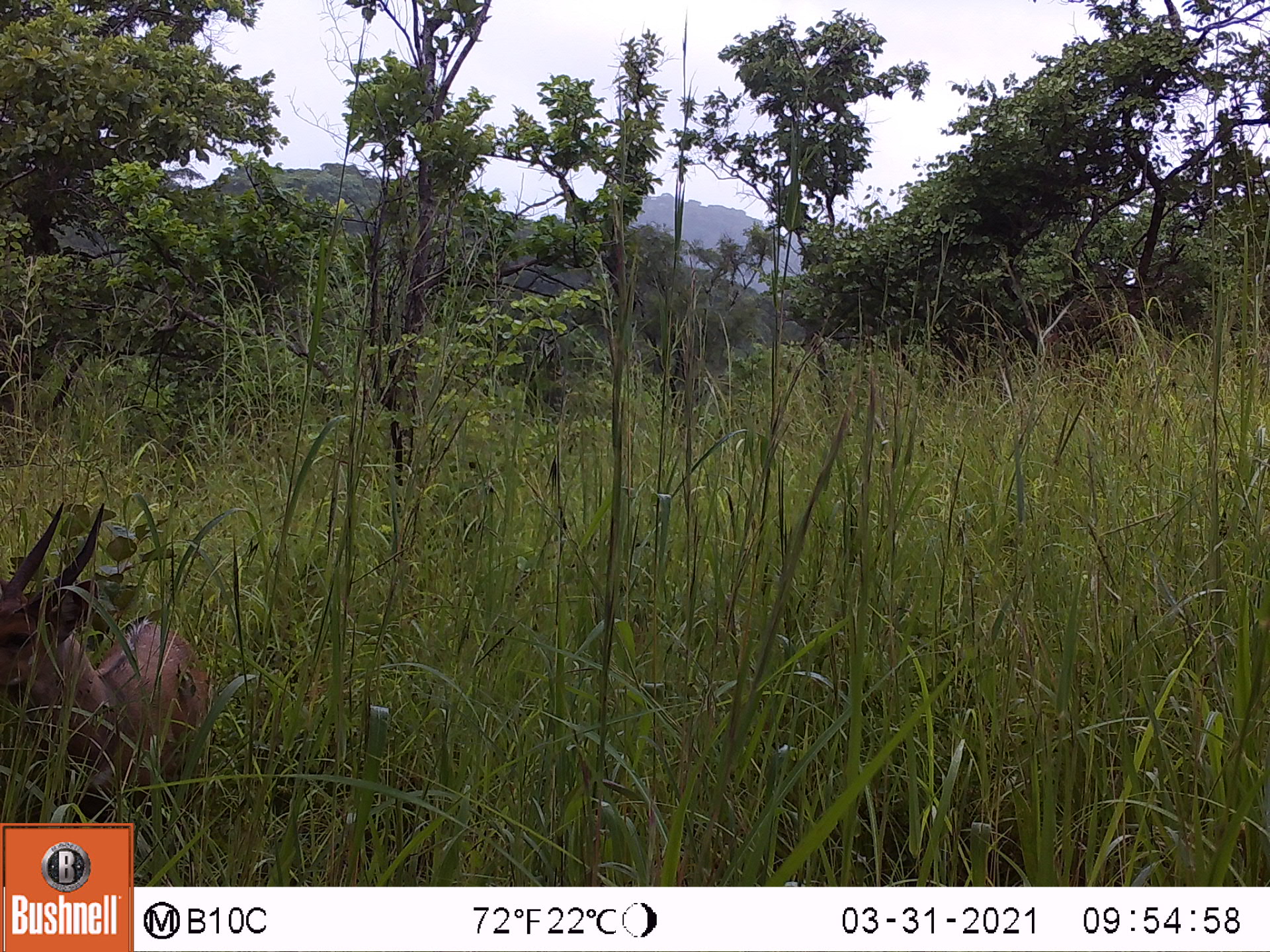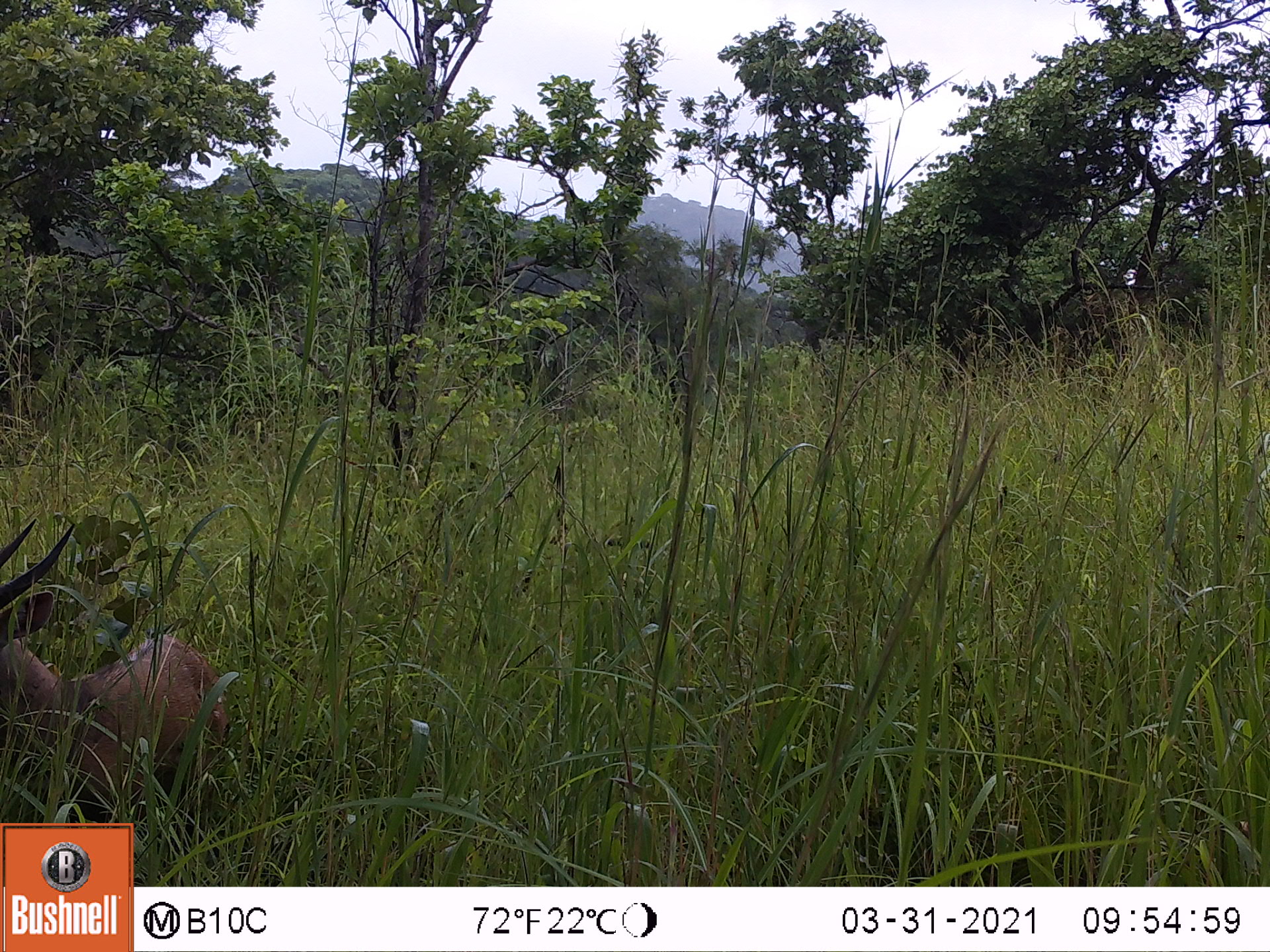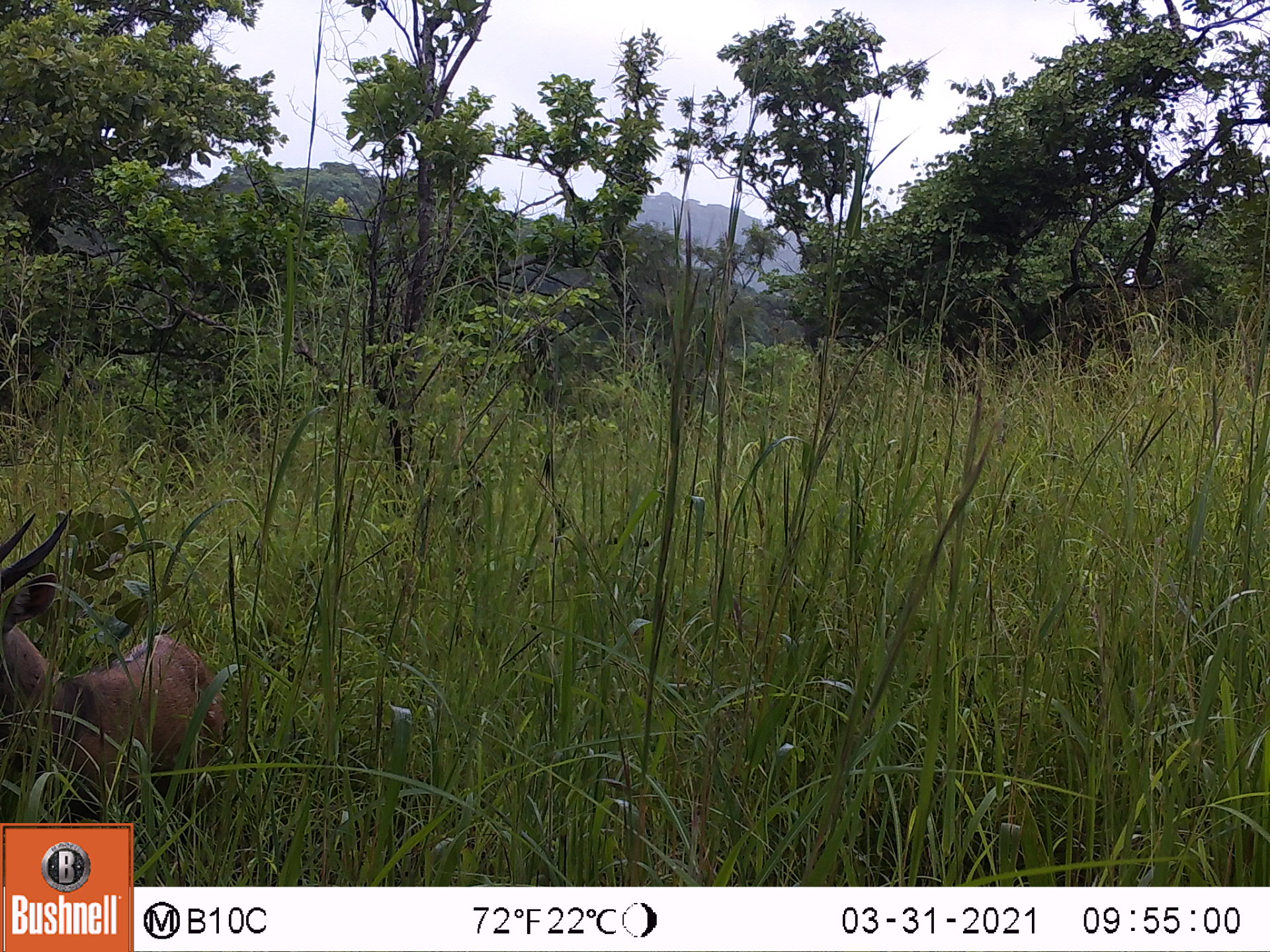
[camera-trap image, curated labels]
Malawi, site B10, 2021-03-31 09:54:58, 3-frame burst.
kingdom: Animalia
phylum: Chordata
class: Mammalia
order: Artiodactyla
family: Bovidae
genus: Tragelaphus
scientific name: Tragelaphus sylvaticus sylvaticus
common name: cape bushbuck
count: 1